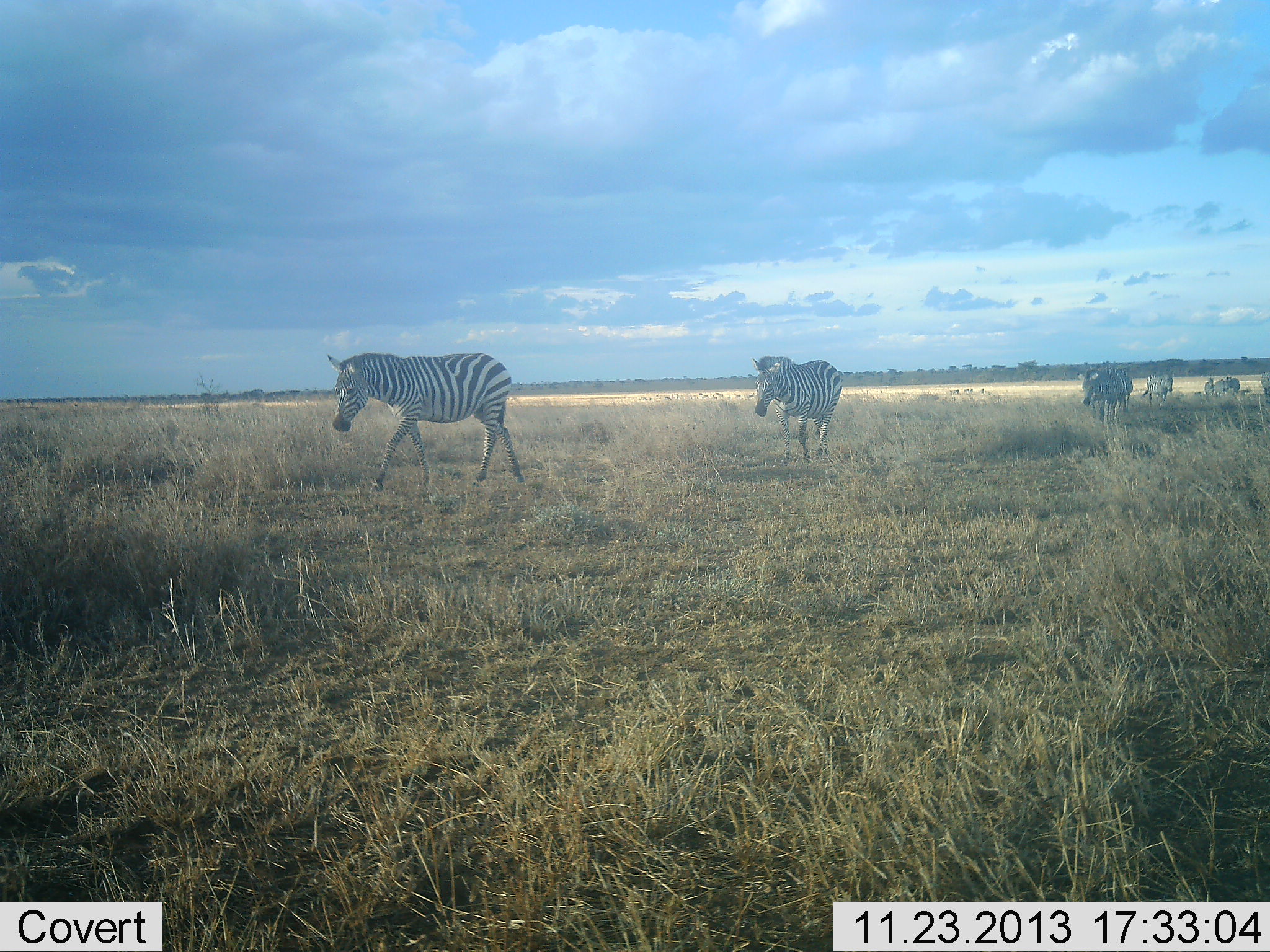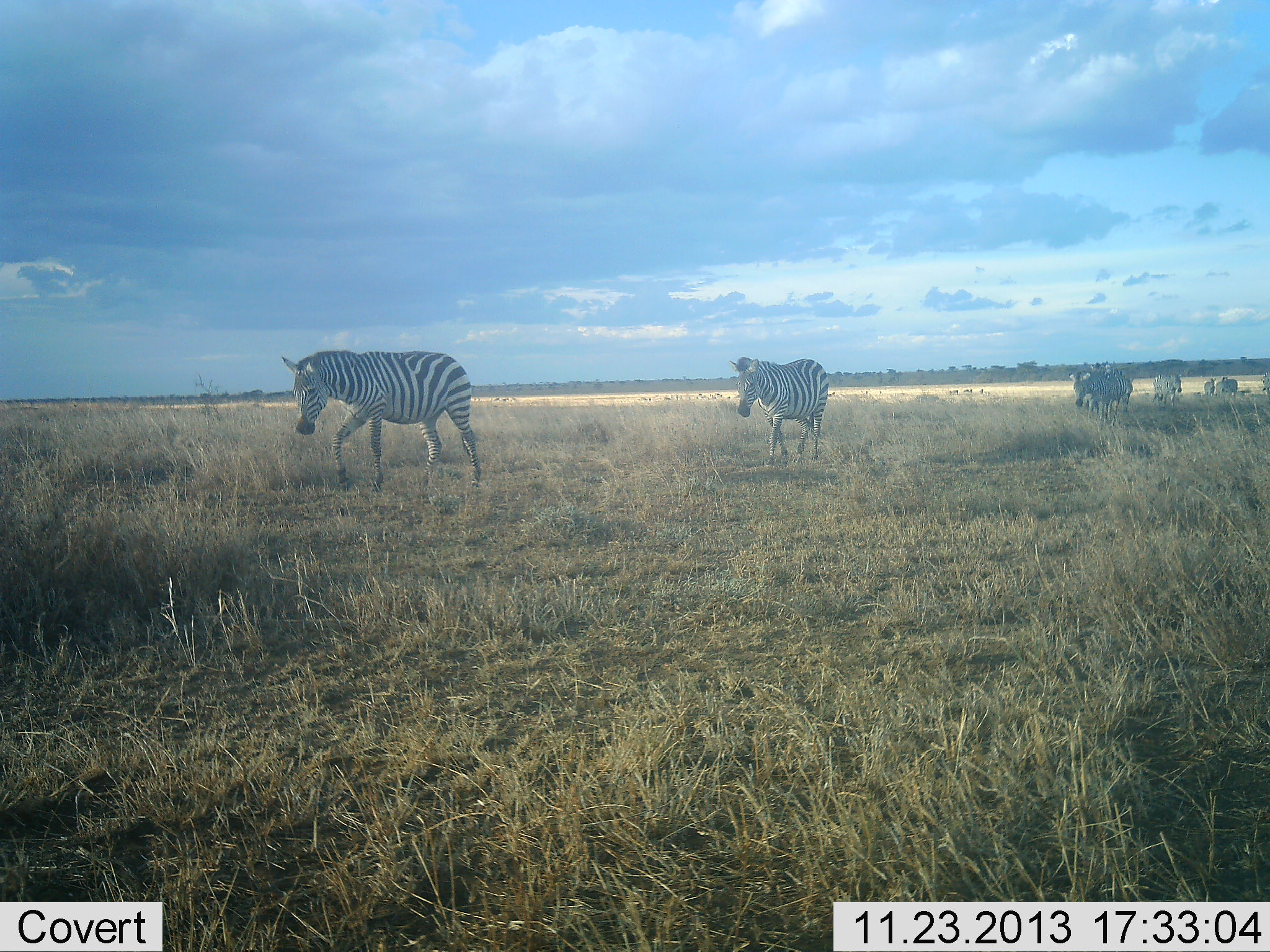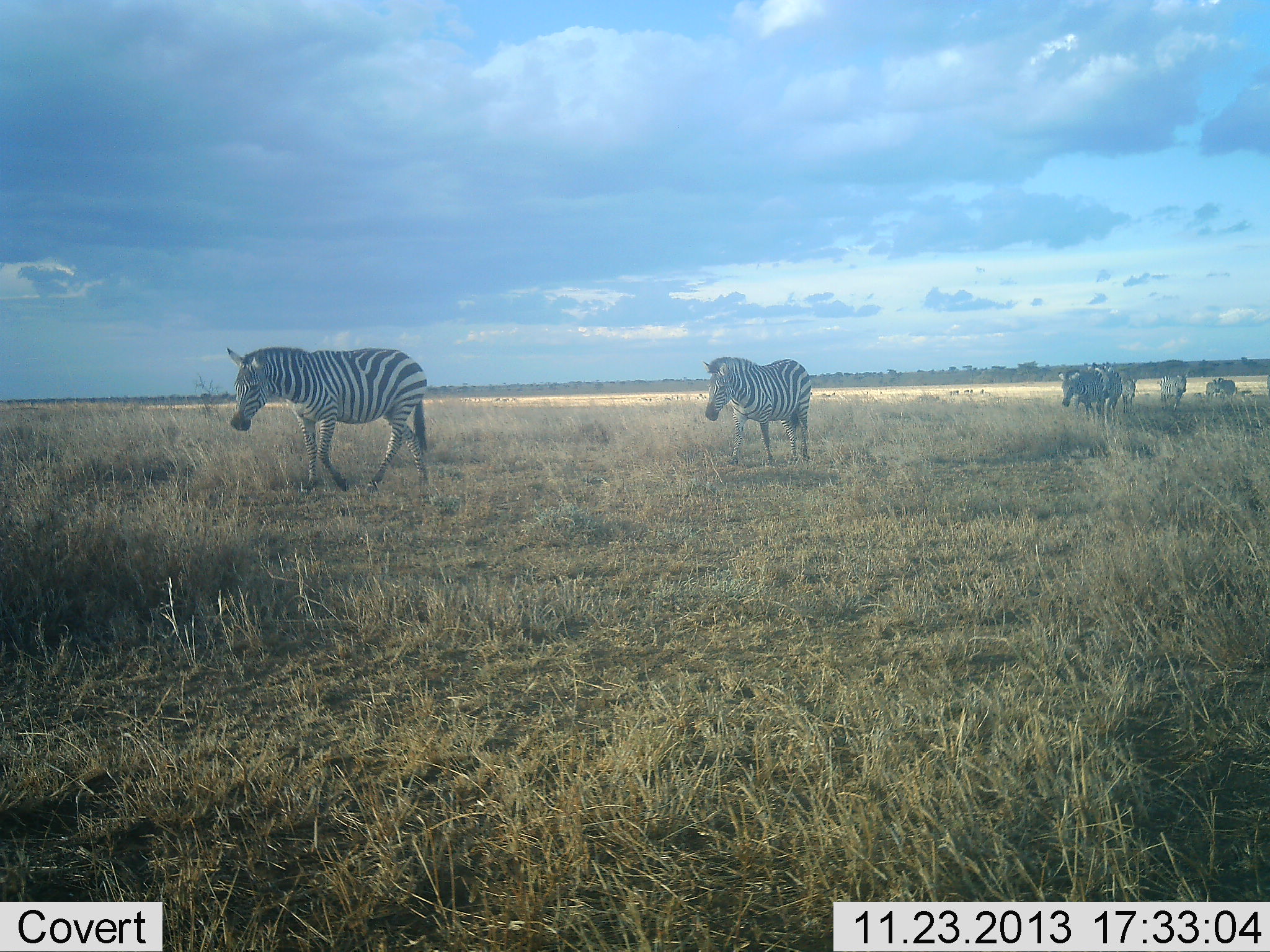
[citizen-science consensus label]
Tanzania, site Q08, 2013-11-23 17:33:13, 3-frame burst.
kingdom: Animalia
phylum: Chordata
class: Mammalia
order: Perissodactyla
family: Equidae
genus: Equus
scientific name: Equus quagga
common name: plains zebra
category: zebra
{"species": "zebra (plains zebra) (Equus quagga)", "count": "7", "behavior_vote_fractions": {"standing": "0%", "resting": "0%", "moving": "100%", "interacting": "0%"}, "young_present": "0%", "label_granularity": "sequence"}